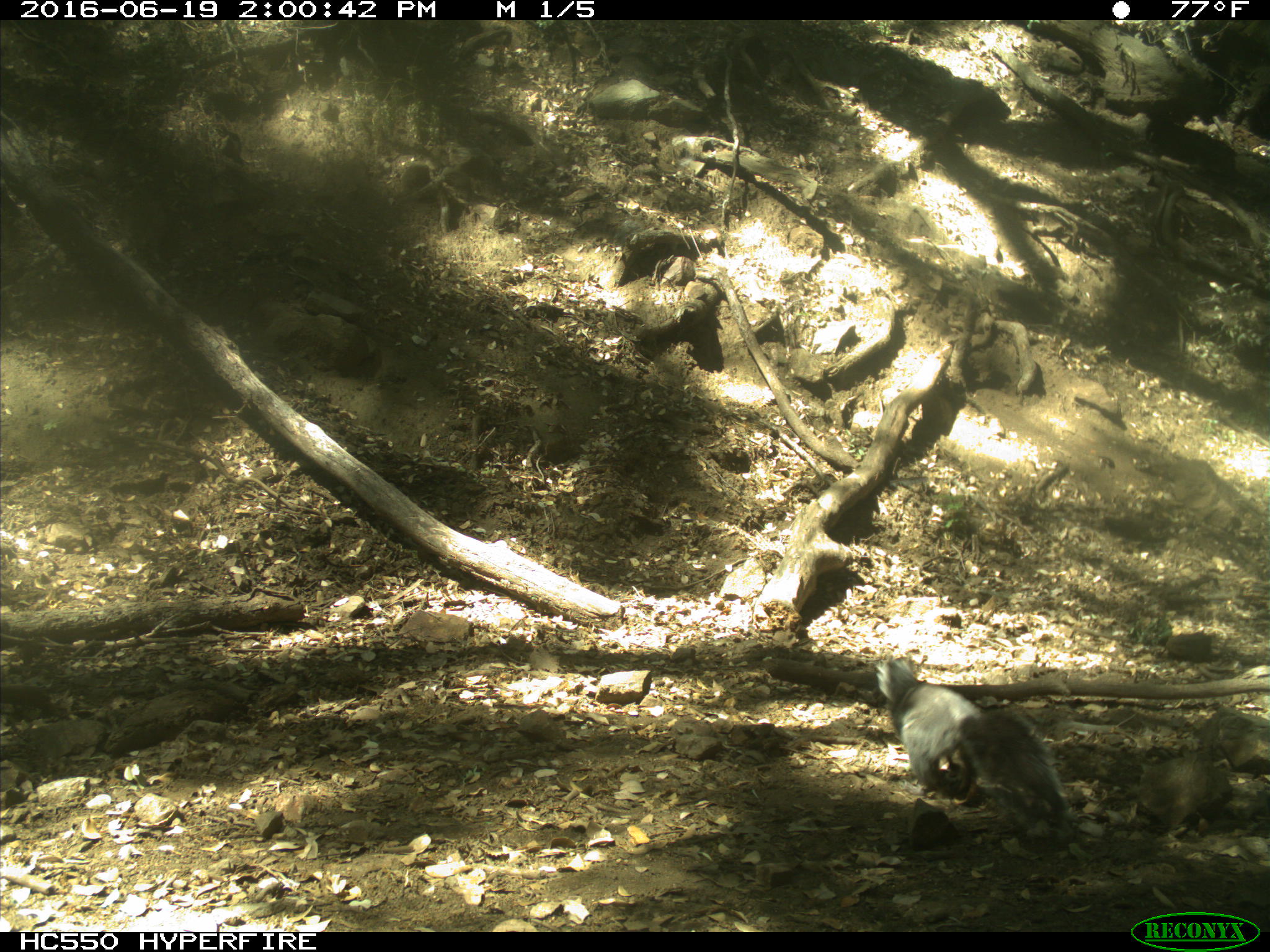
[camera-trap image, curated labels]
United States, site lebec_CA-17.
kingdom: Animalia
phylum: Chordata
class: Mammalia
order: Rodentia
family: Sciuridae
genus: Sciurus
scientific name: Sciurus carolinensis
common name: eastern gray squirrel